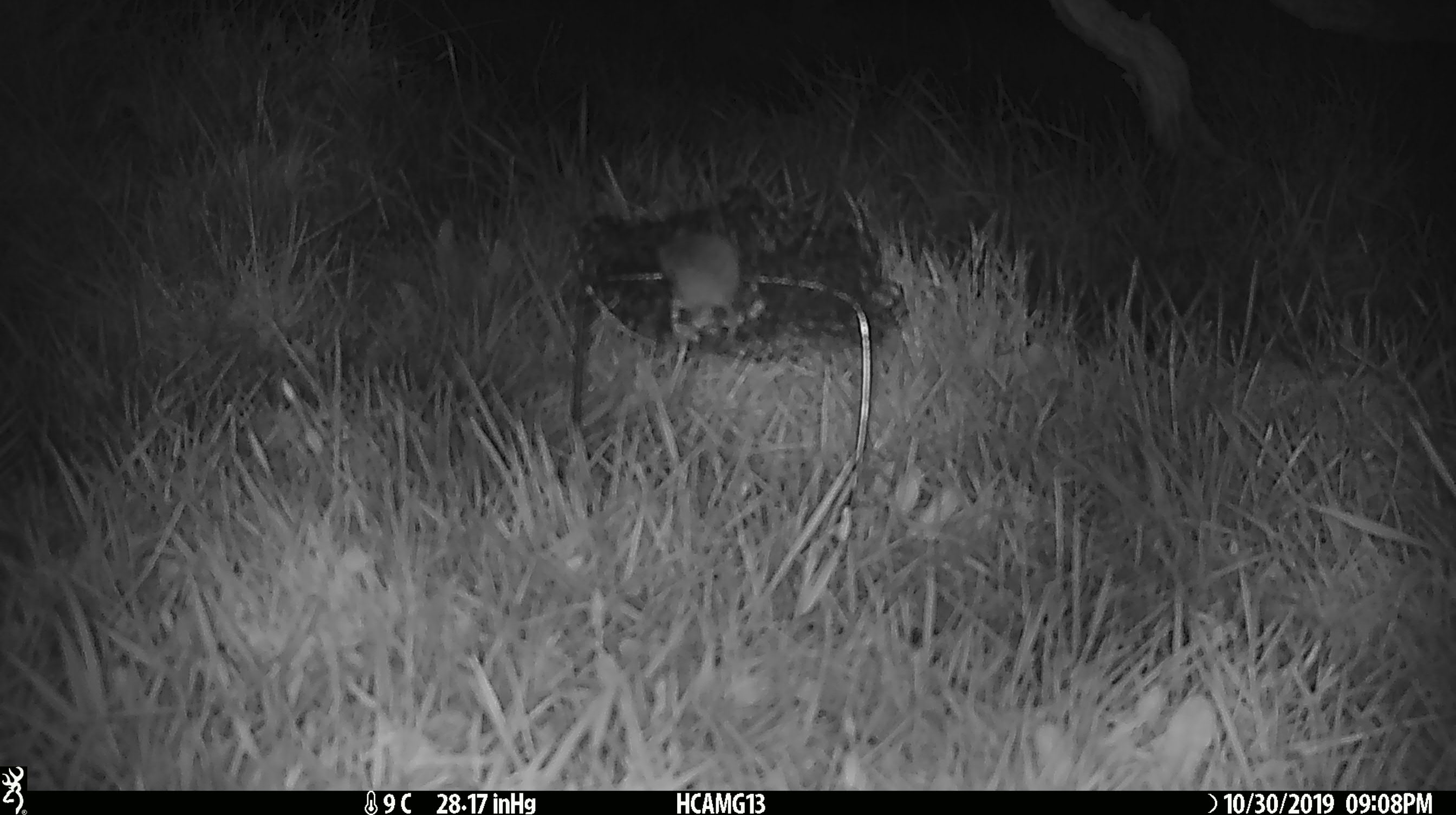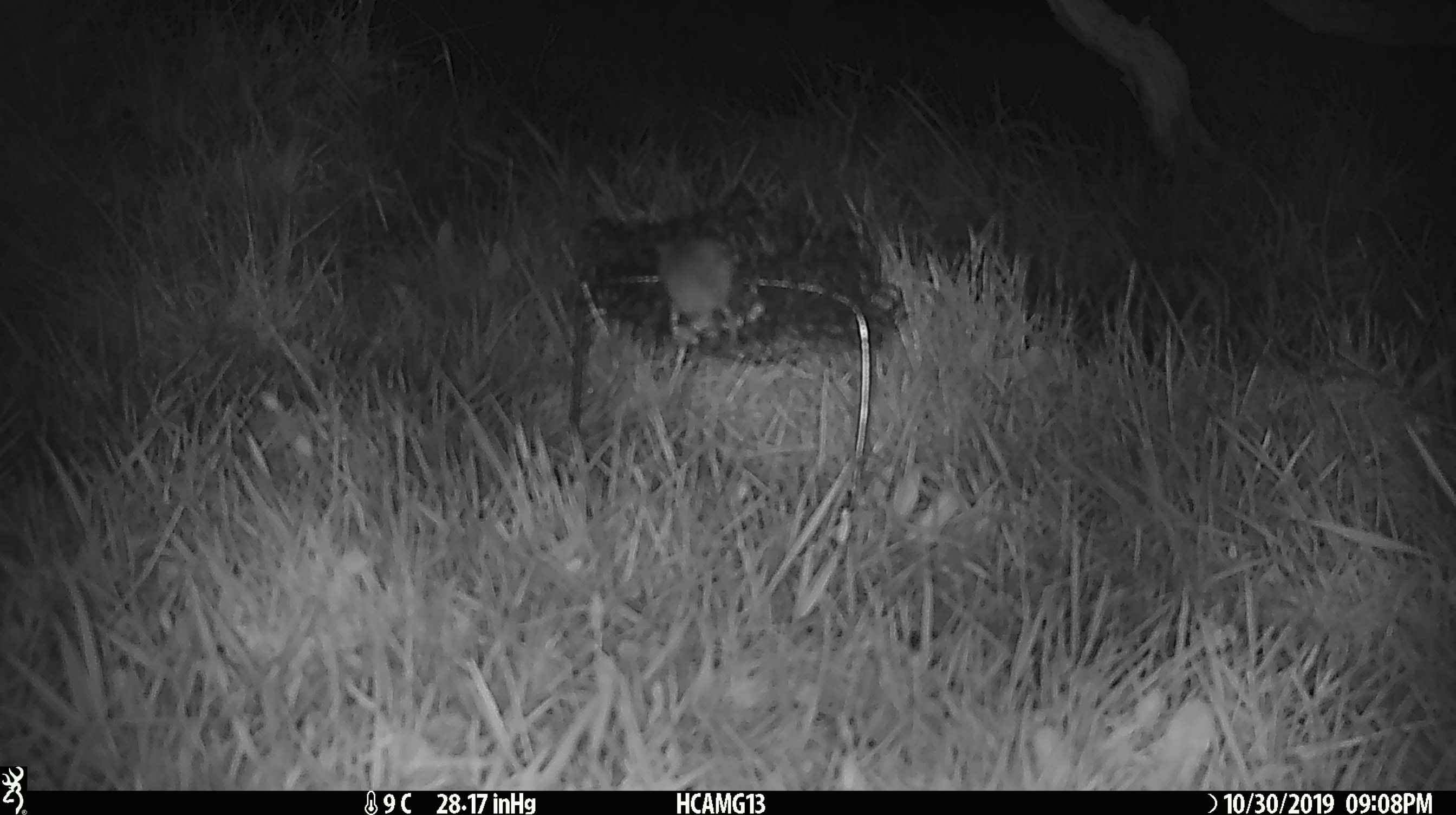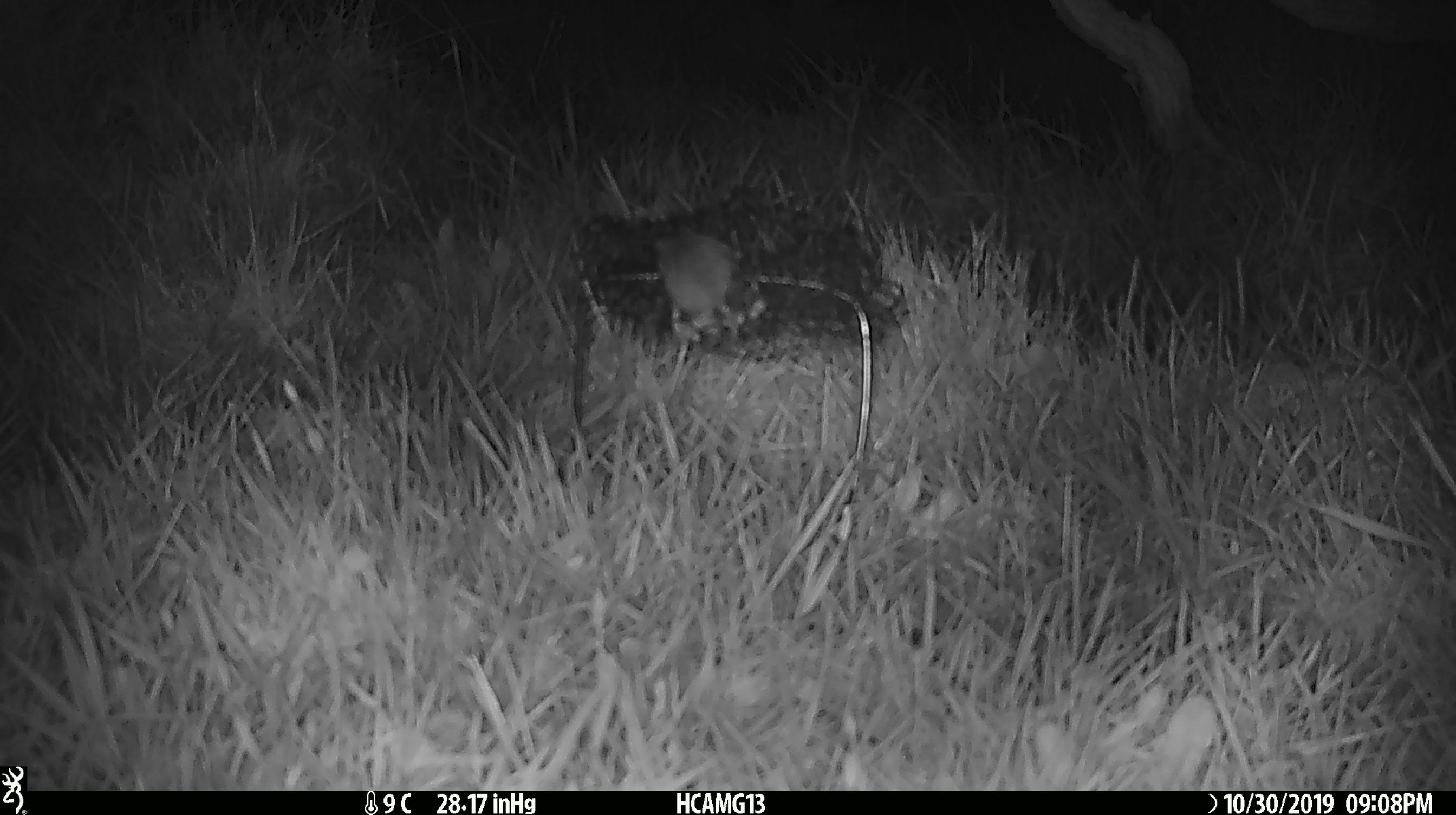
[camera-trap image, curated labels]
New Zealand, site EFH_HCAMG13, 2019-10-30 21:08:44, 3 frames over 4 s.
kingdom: Animalia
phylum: Chordata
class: Mammalia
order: Rodentia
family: Muridae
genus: Mus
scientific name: Mus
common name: mouse